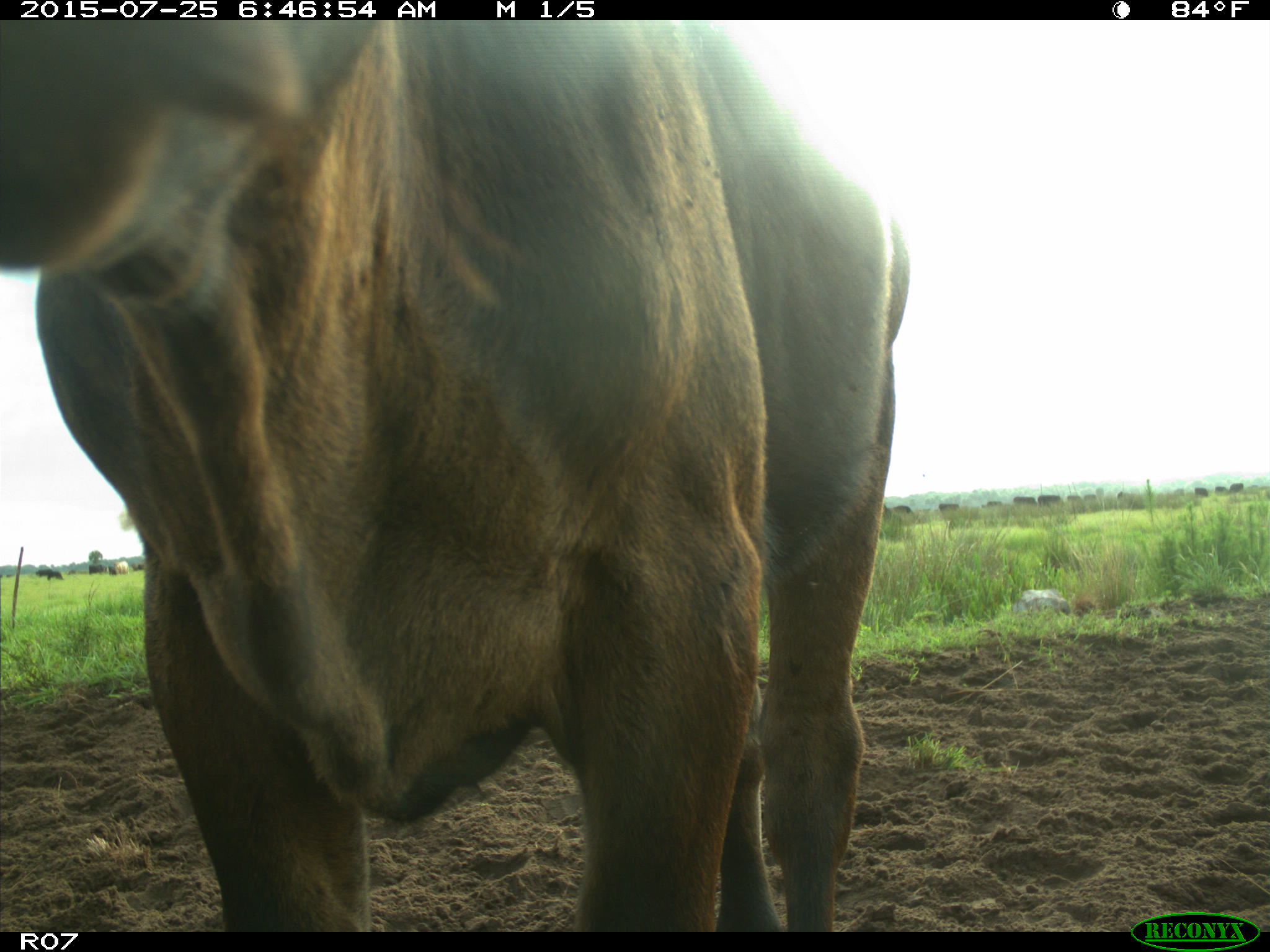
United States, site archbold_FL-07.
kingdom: Animalia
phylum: Chordata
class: Mammalia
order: Artiodactyla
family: Bovidae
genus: Bos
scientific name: Bos taurus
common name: domestic cow